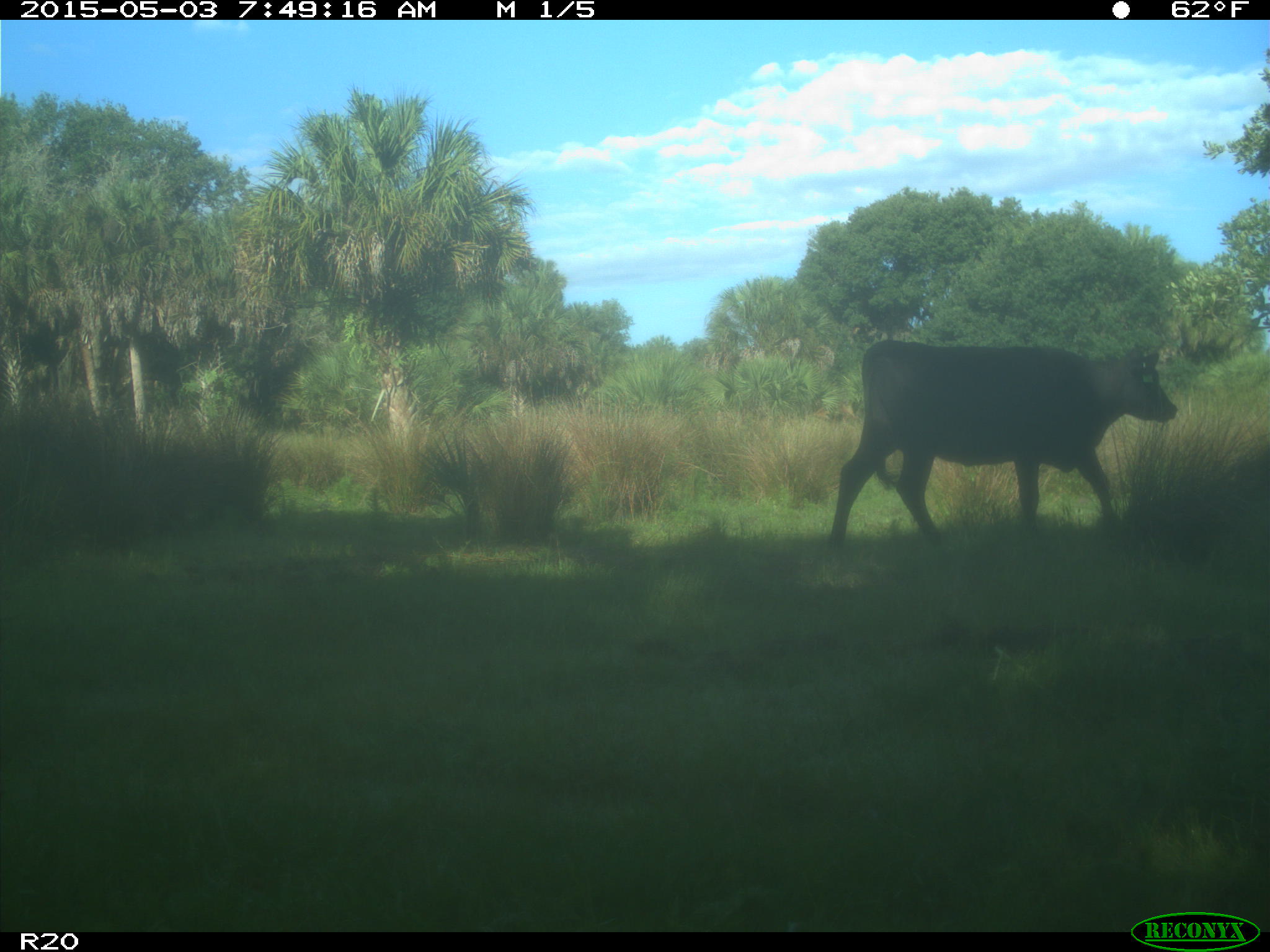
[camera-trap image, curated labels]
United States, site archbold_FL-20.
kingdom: Animalia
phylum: Chordata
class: Mammalia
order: Artiodactyla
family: Bovidae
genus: Bos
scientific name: Bos taurus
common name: domestic cow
Bos taurus (domestic cow).